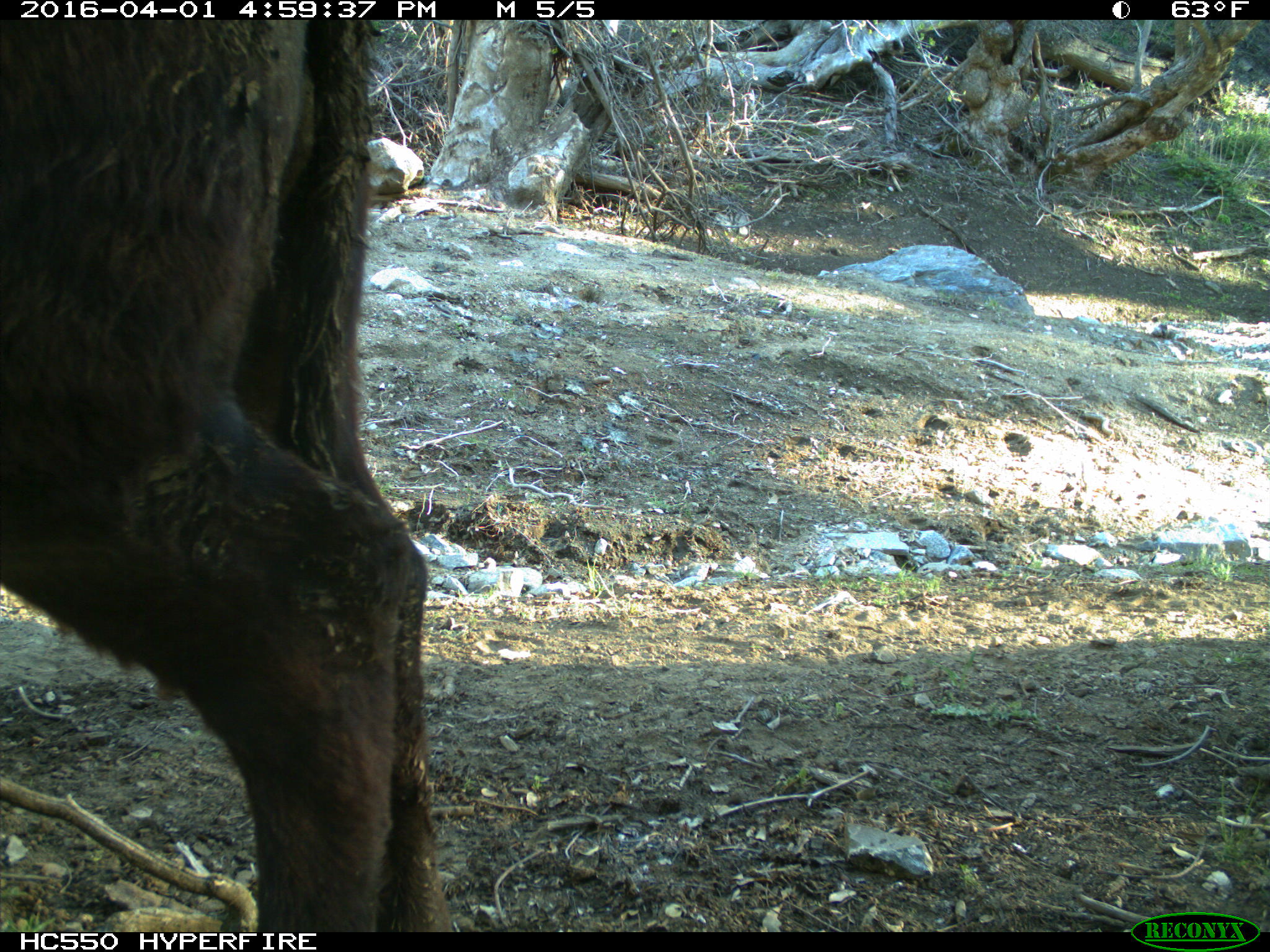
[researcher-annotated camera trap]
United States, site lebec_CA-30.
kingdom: Animalia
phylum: Chordata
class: Mammalia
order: Artiodactyla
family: Bovidae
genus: Bos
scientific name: Bos taurus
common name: domestic cow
Bos taurus (domestic cow).